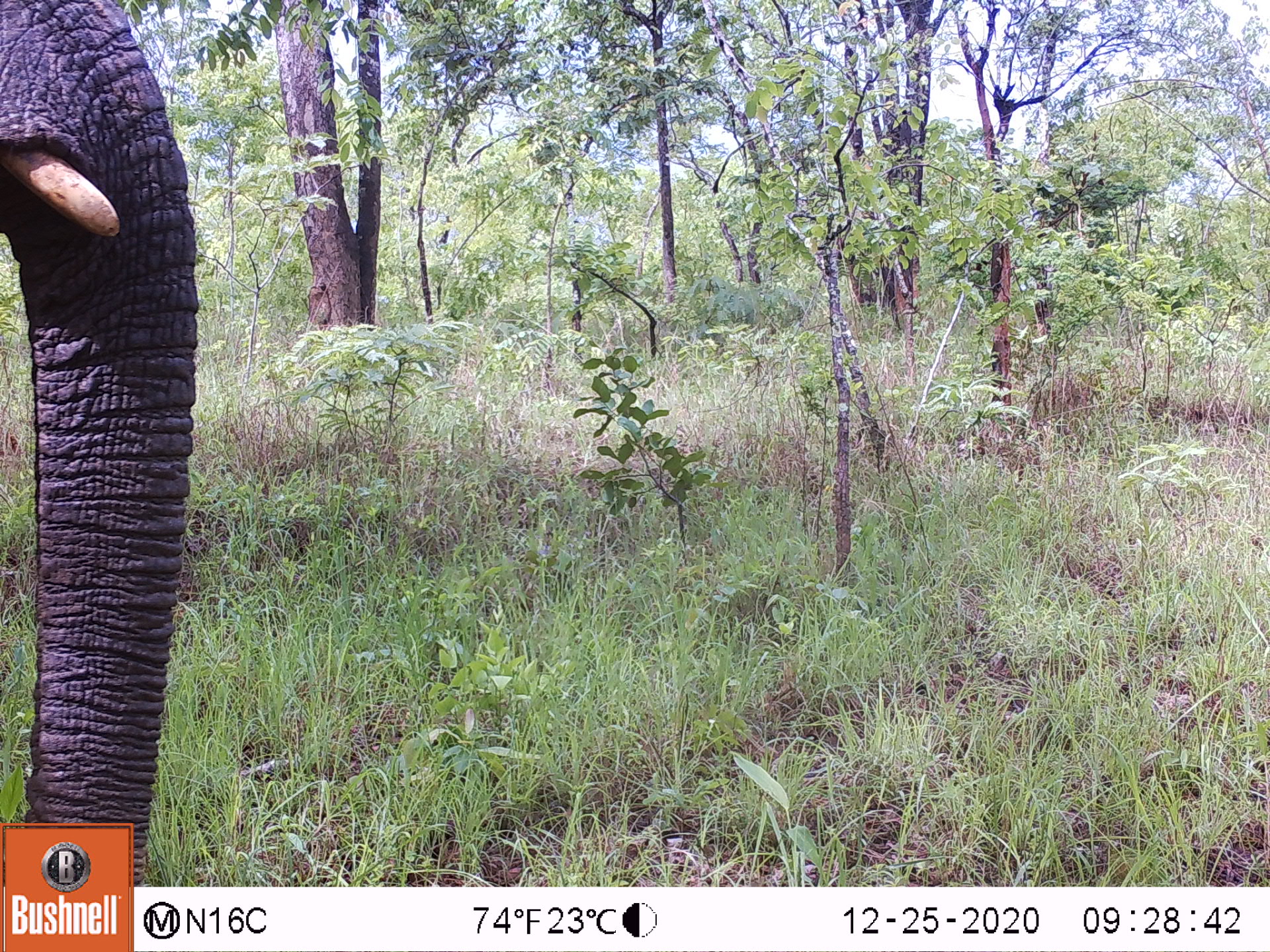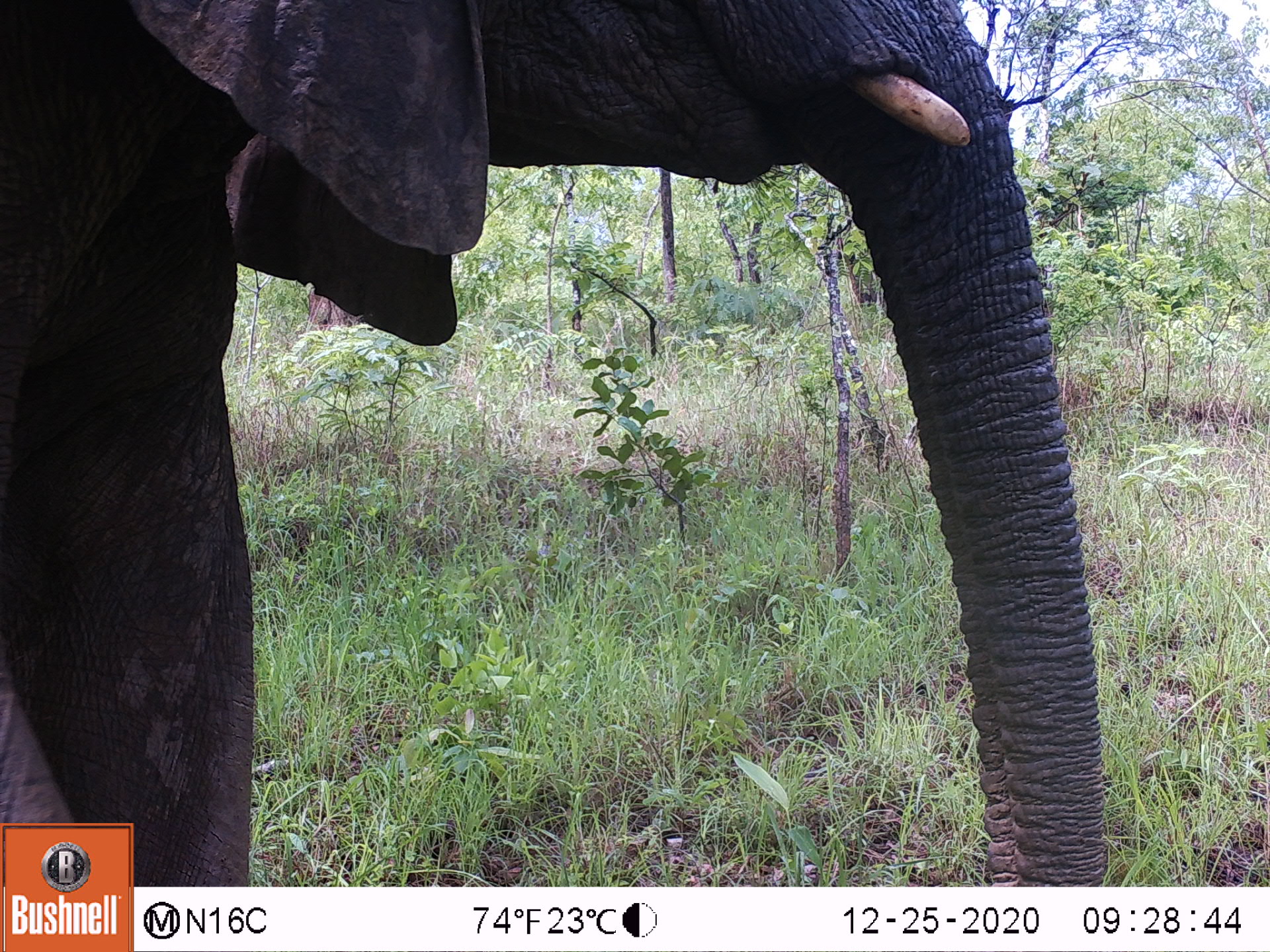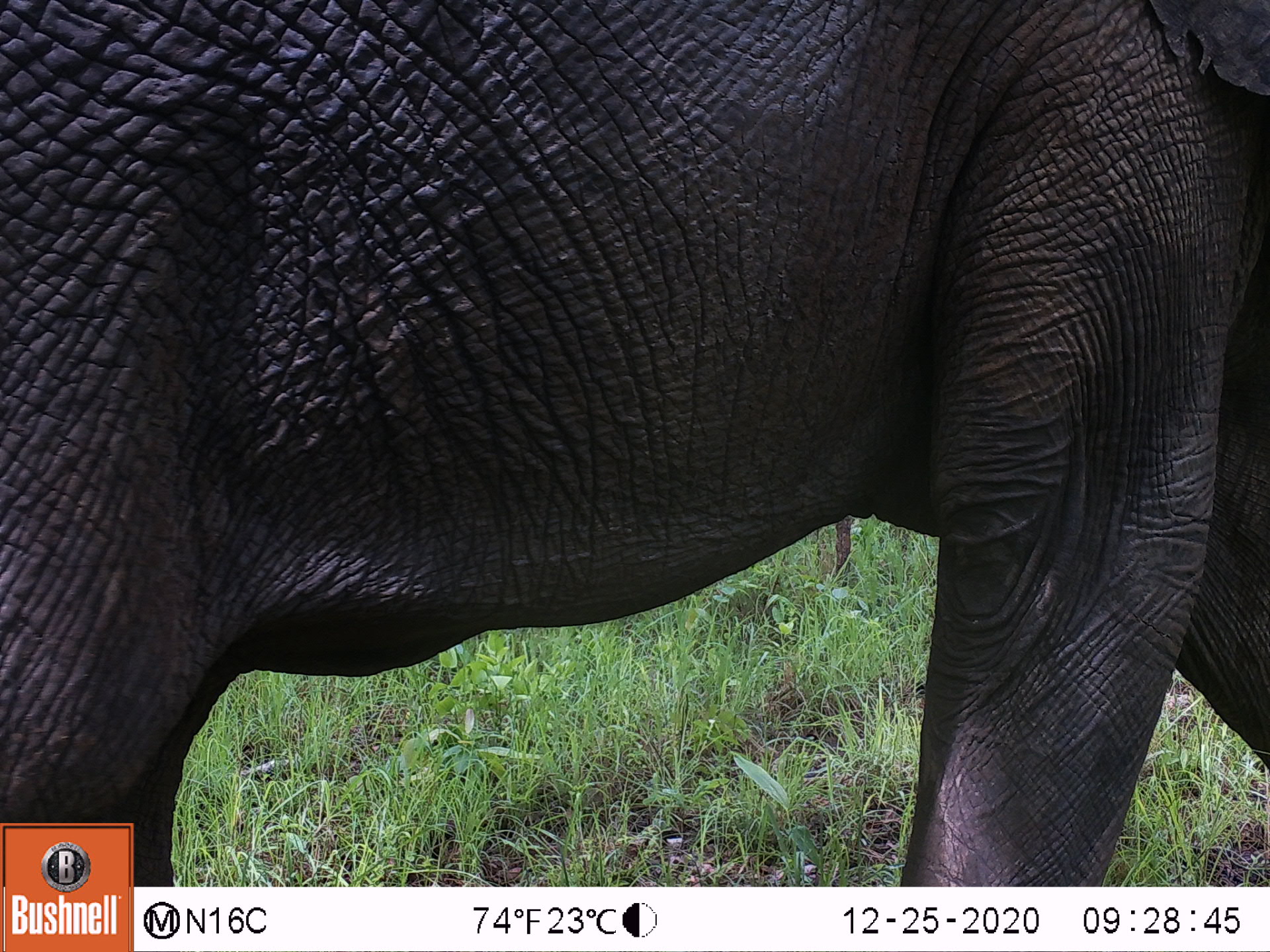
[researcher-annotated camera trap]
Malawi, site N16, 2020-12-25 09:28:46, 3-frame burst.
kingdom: Animalia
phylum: Chordata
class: Mammalia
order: Proboscidea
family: Elephantidae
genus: Loxodonta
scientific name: Loxodonta africana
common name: african savanna elephant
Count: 1.